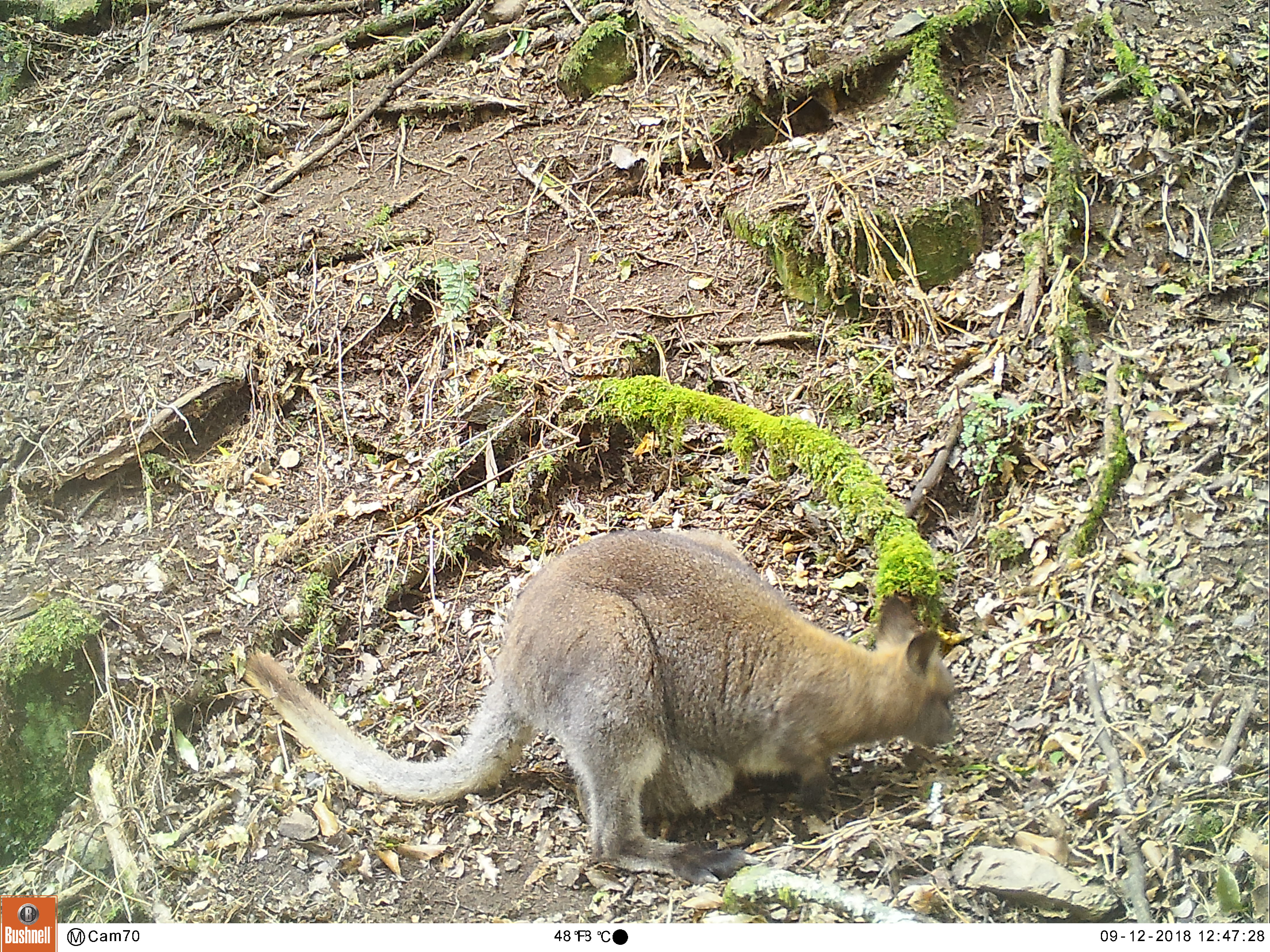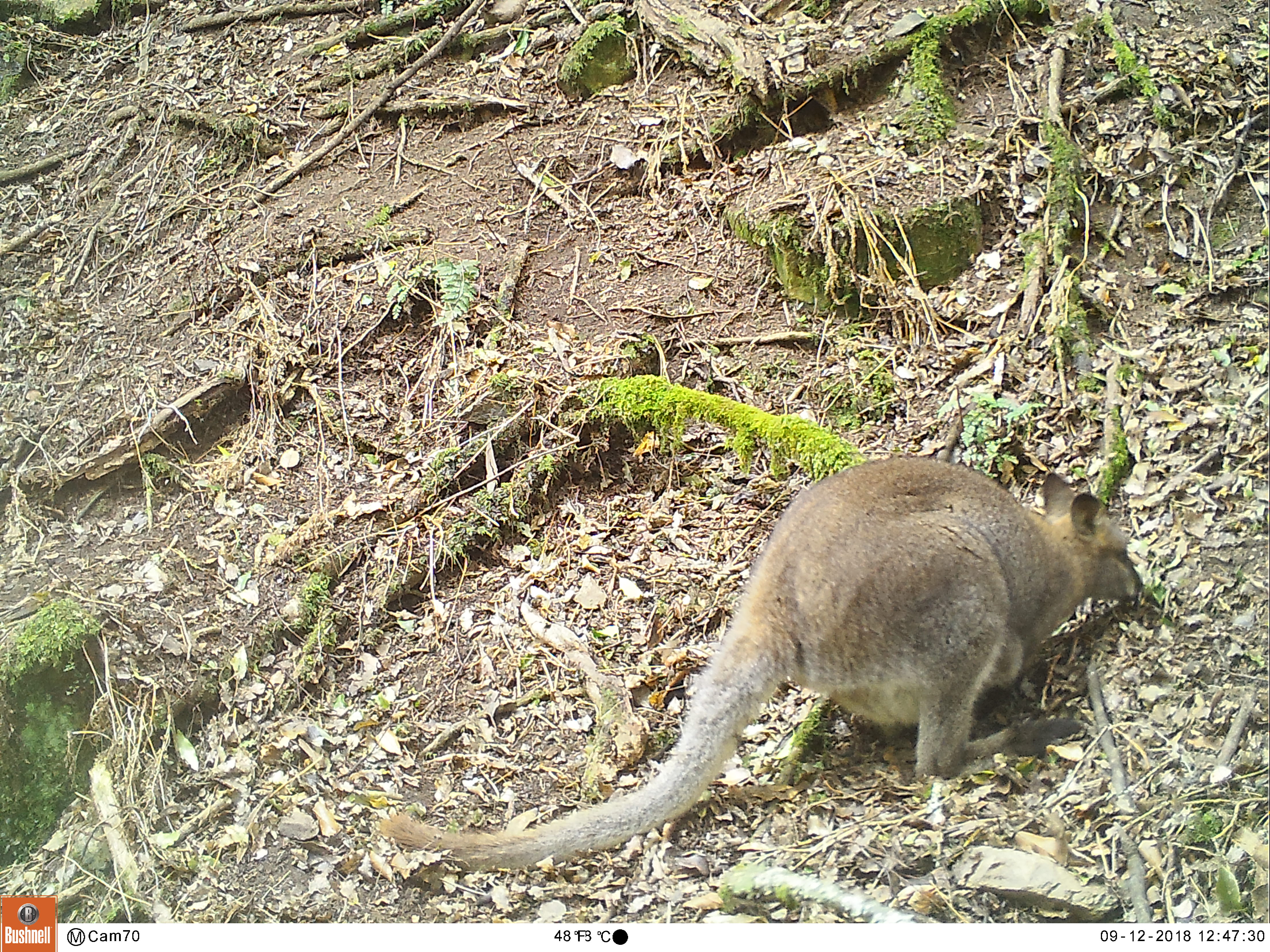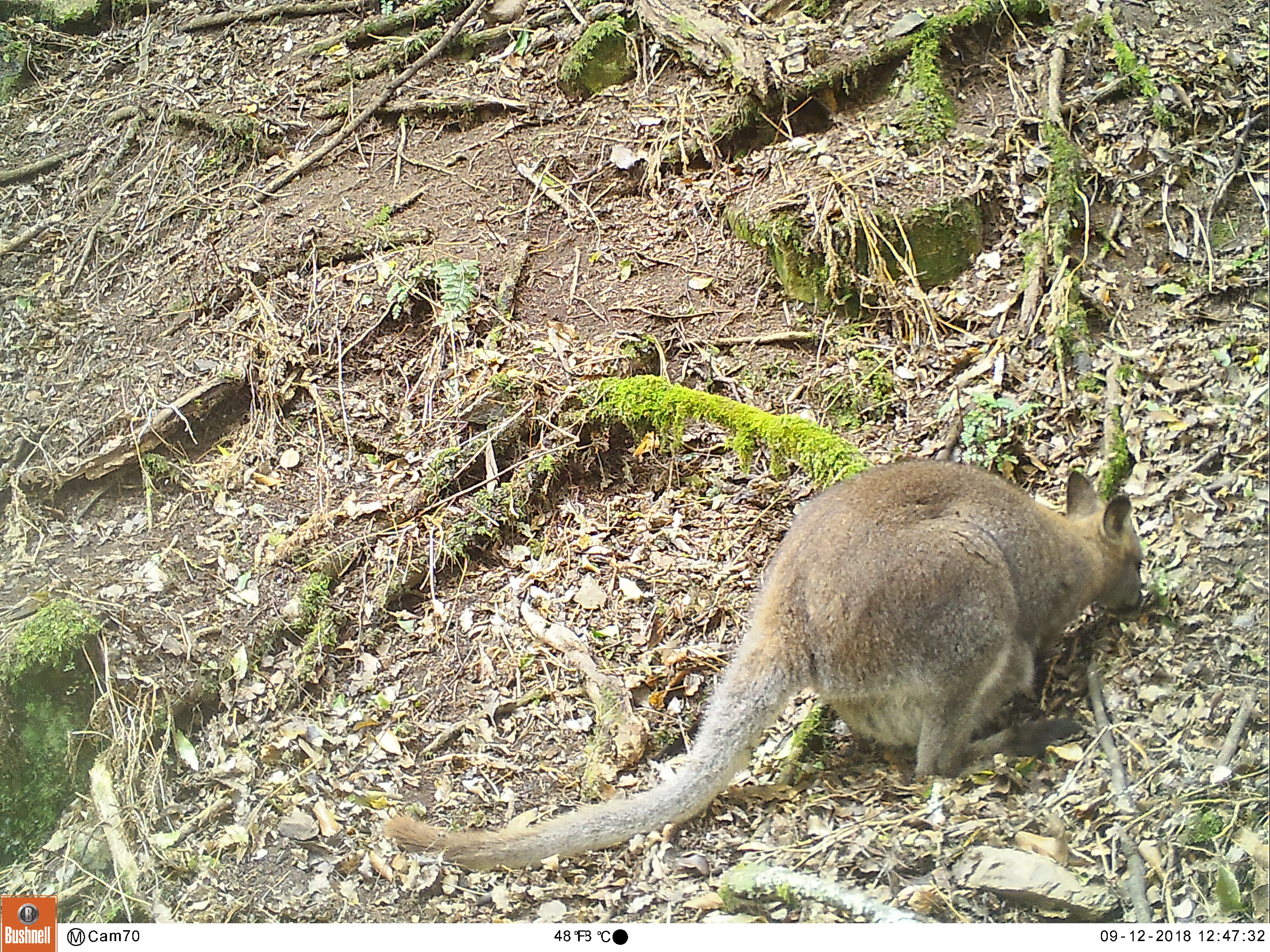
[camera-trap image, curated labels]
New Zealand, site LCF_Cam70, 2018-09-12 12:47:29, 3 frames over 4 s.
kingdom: Animalia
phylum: Chordata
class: Mammalia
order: Diprotodontia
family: Macropodidae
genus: Notamacropus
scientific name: Notamacropus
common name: wallaby